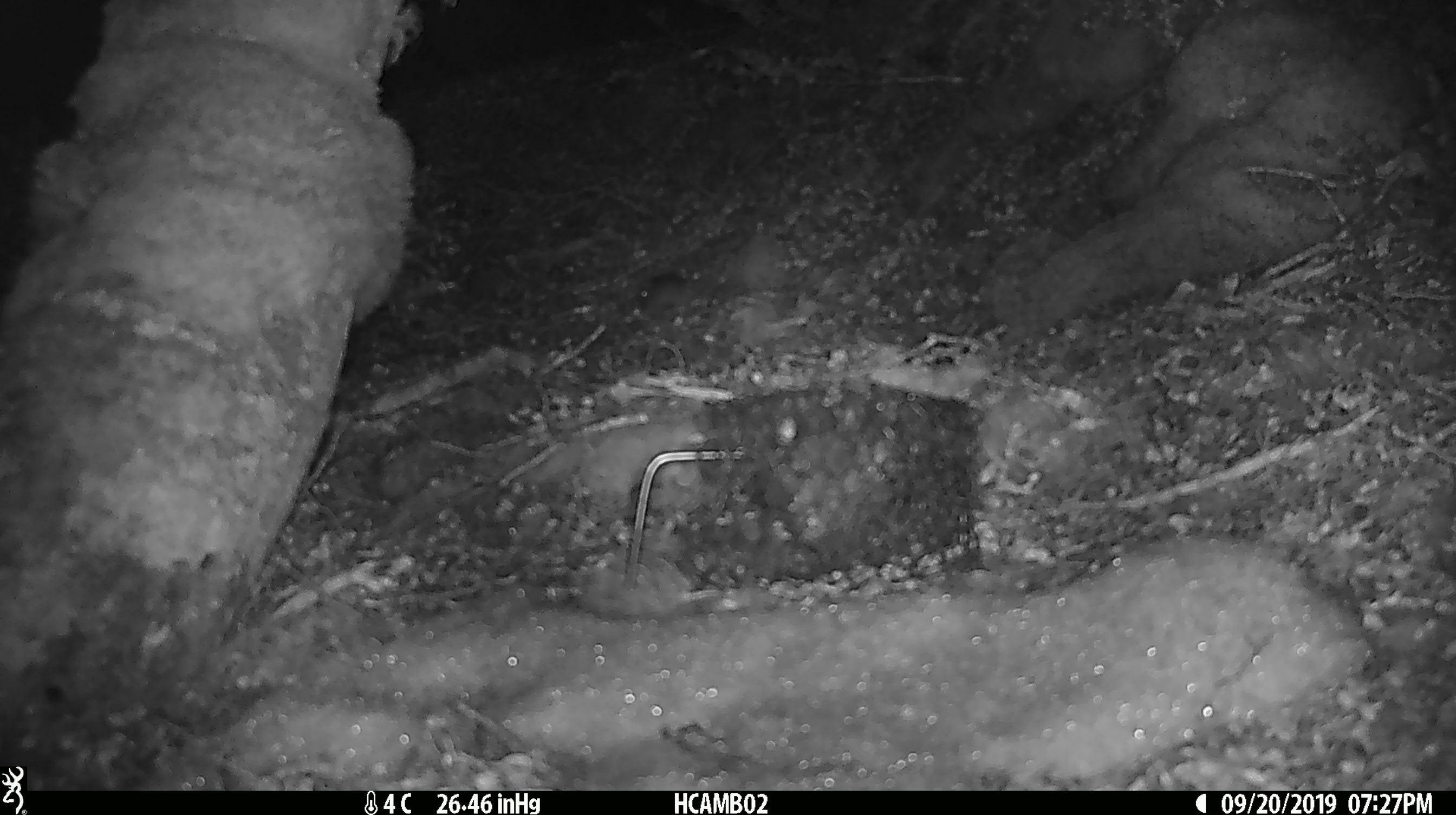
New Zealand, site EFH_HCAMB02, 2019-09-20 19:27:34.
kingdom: Animalia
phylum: Chordata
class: Mammalia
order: Rodentia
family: Muridae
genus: Mus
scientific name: Mus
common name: mouse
Mouse (Mus).